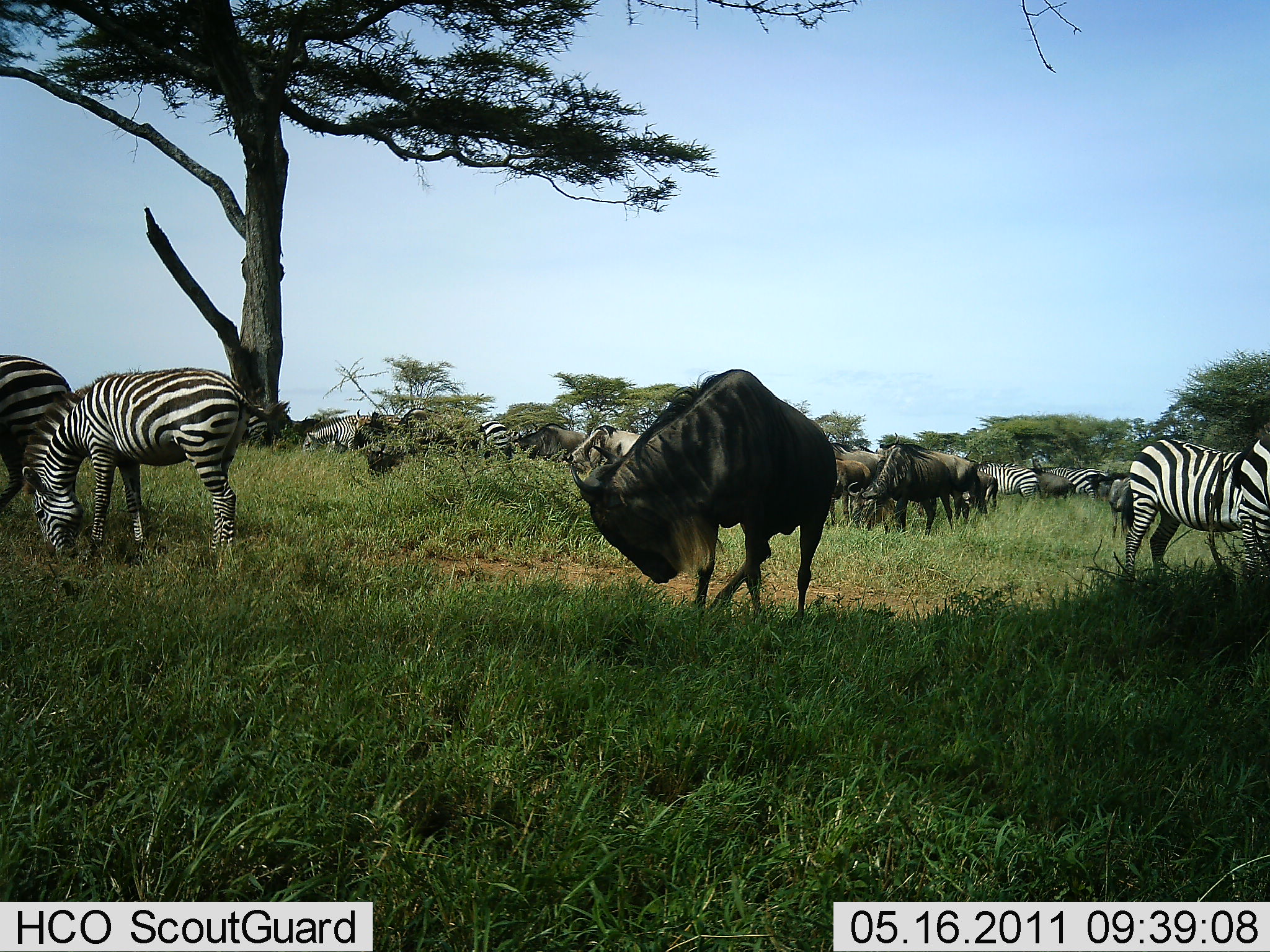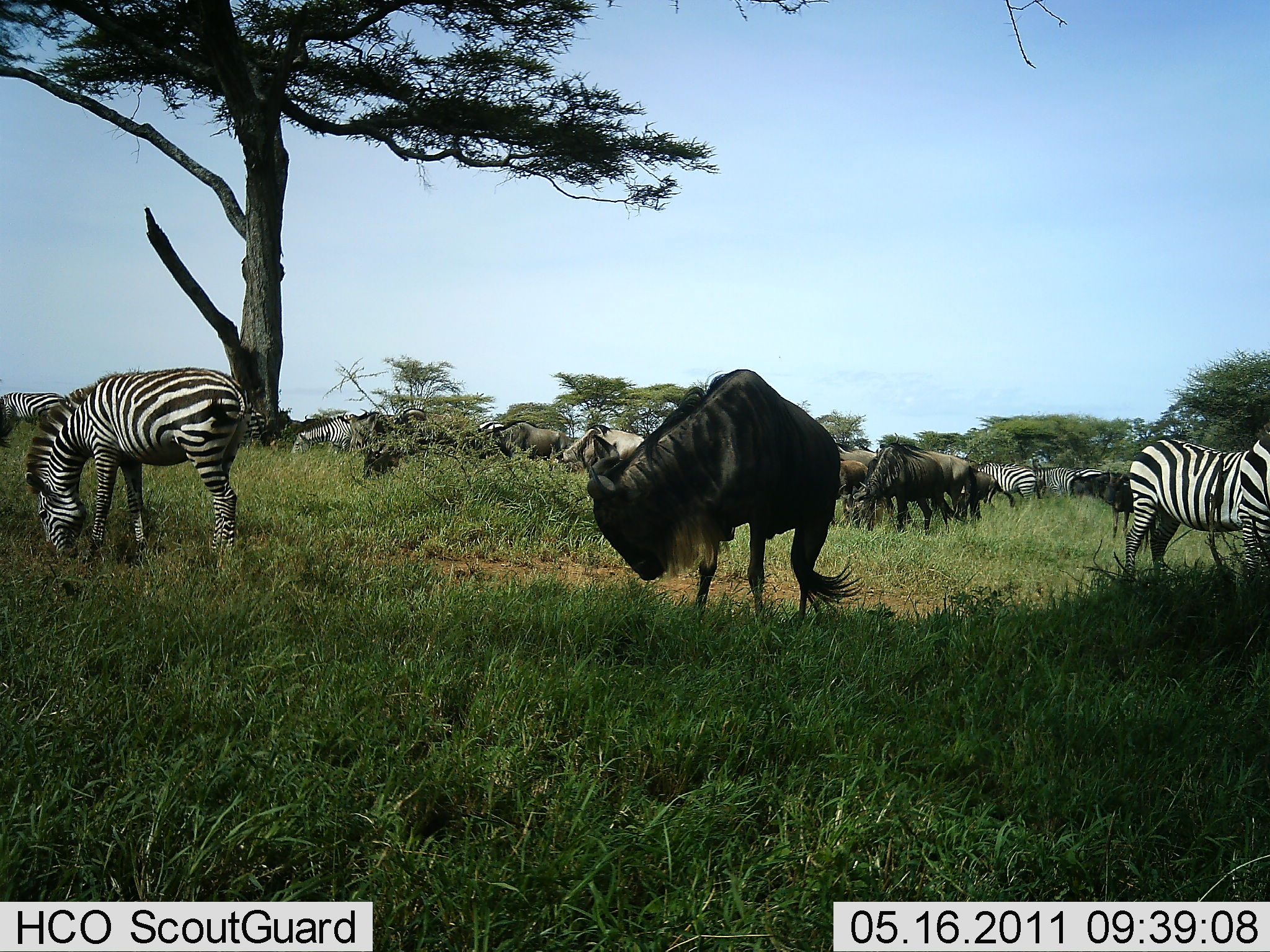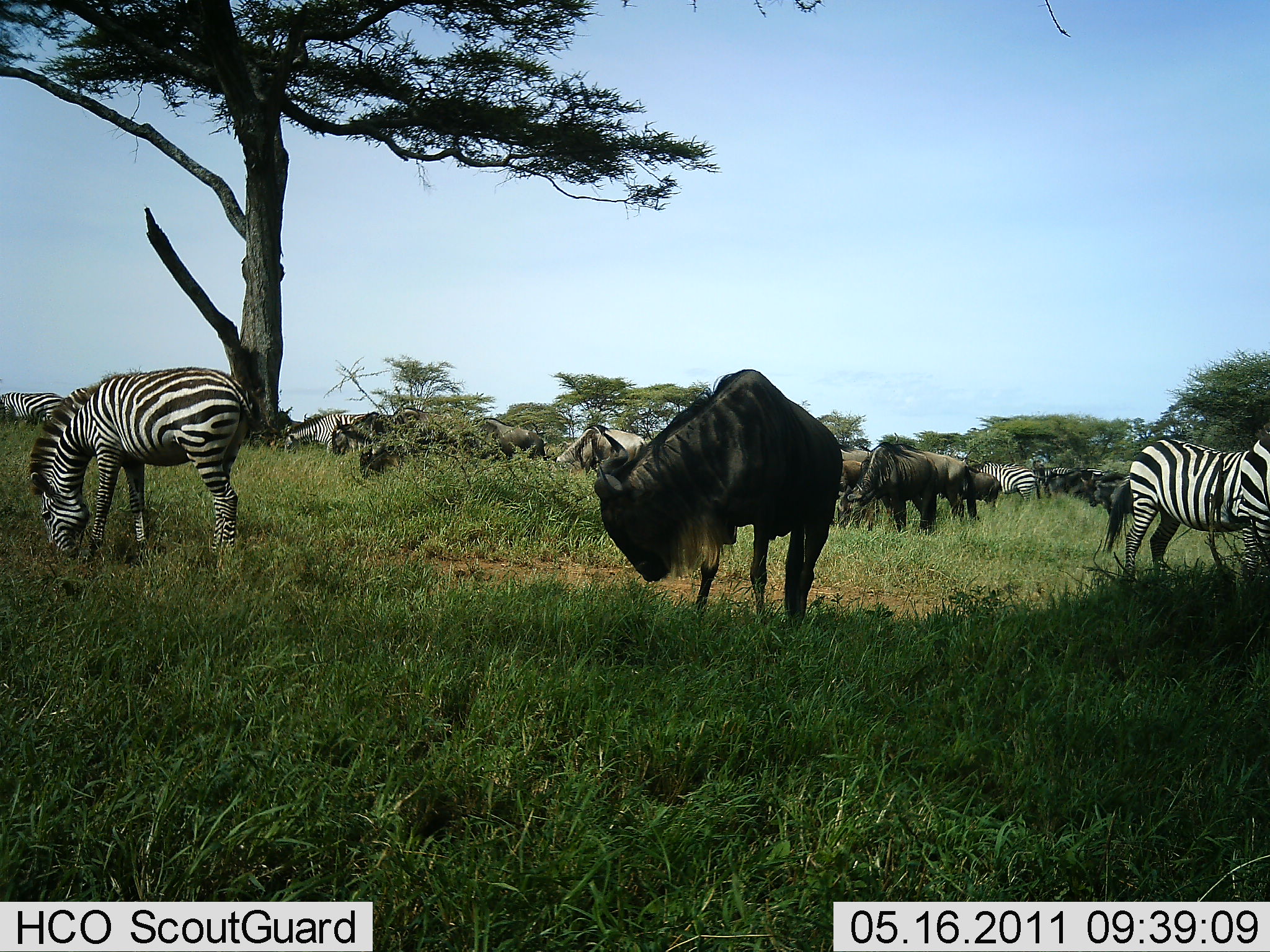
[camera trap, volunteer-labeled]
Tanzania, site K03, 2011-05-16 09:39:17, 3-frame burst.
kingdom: Animalia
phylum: Chordata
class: Mammalia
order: Artiodactyla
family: Bovidae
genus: Connochaetes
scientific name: Connochaetes taurinus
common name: blue wildebeest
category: wildebeest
Wildebeest (blue wildebeest) (Connochaetes taurinus), count 8. Behavior (volunteer vote fractions): standing 36%, resting 0%, moving 36%, interacting 0%. Young present (vote fraction): 0%. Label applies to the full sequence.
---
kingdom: Animalia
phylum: Chordata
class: Mammalia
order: Perissodactyla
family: Equidae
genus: Equus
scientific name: Equus quagga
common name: plains zebra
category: zebra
Zebra (plains zebra) (Equus quagga), count 5. Behavior (volunteer vote fractions): standing 36%, resting 0%, moving 18%, interacting 0%. Young present (vote fraction): 0%. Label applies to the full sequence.